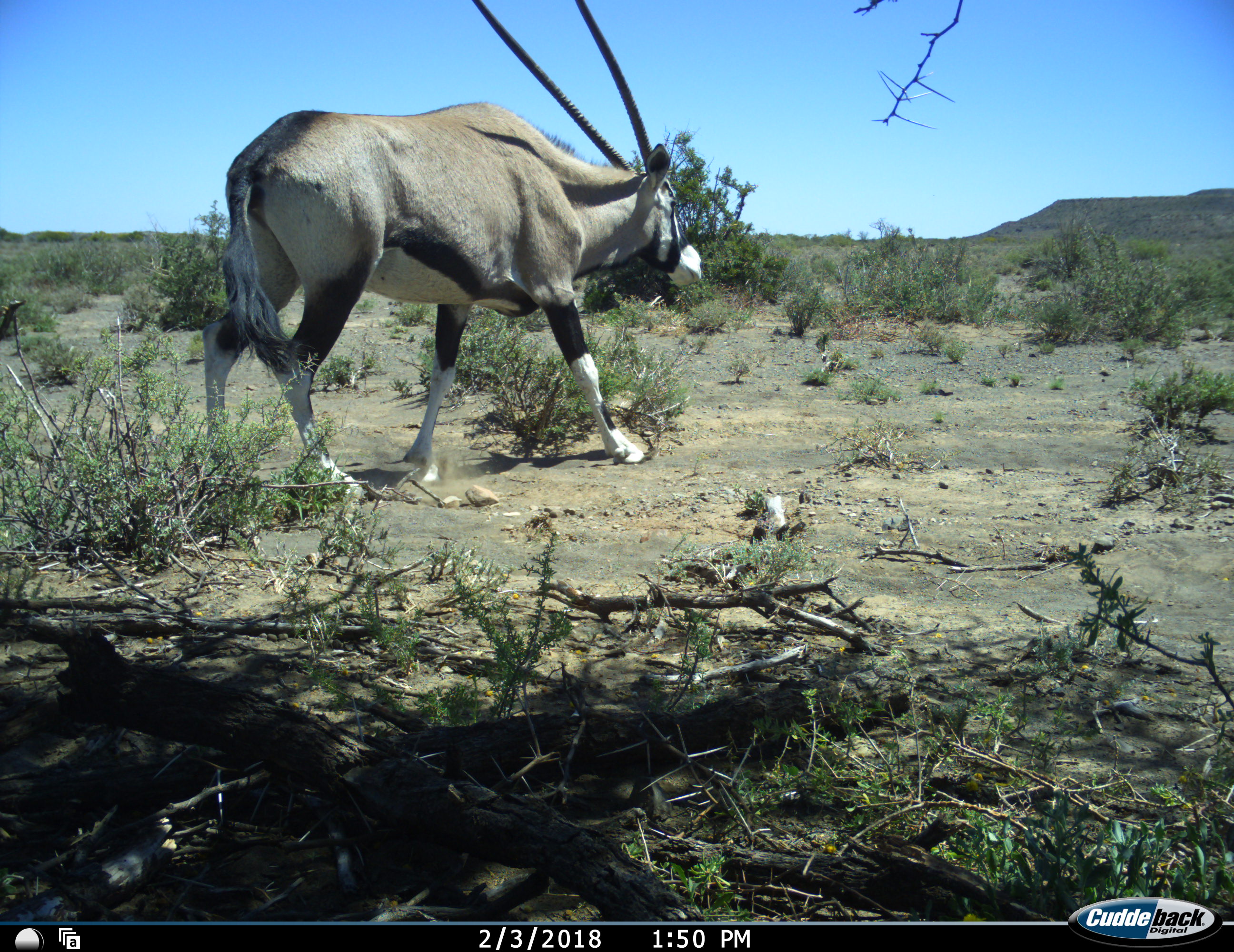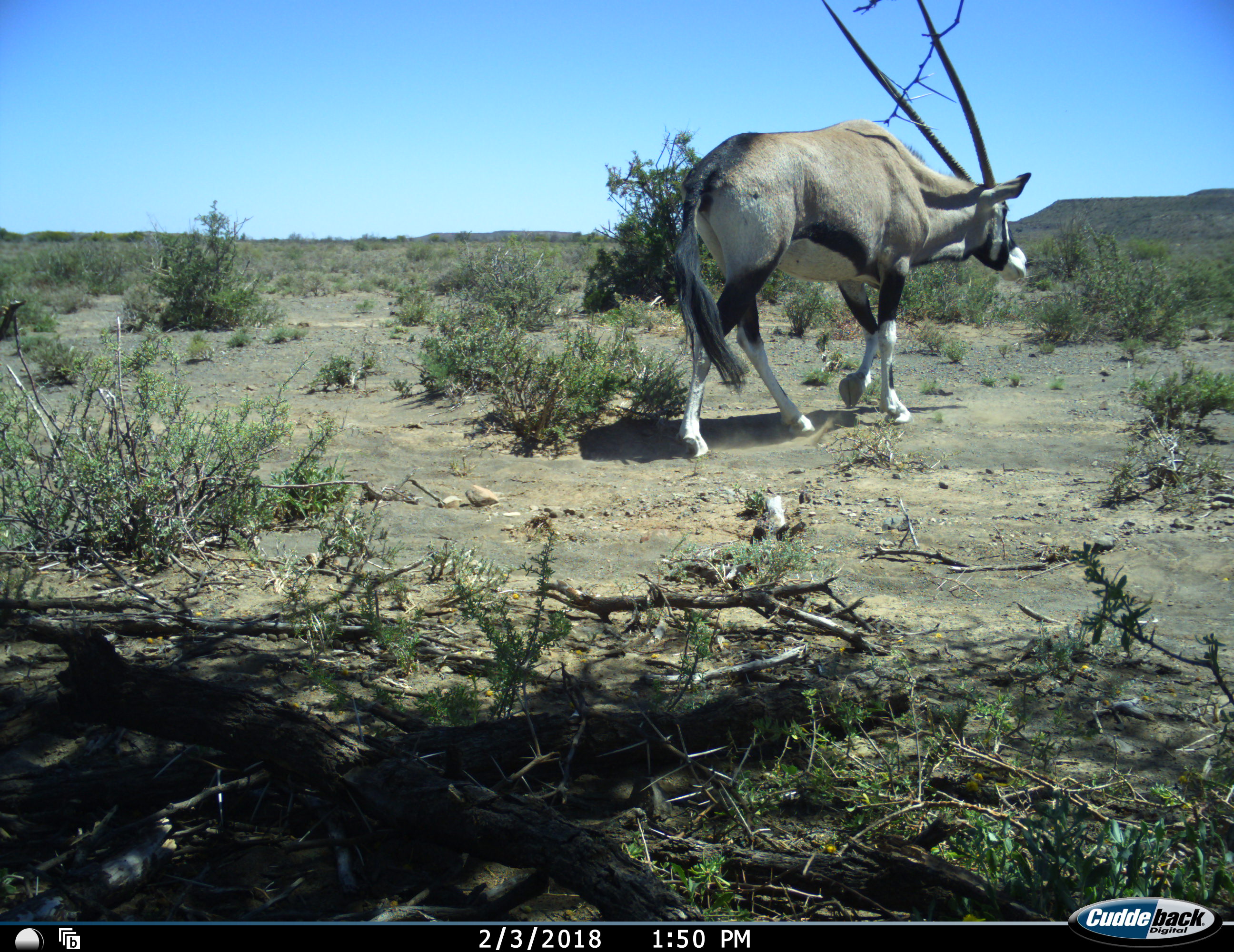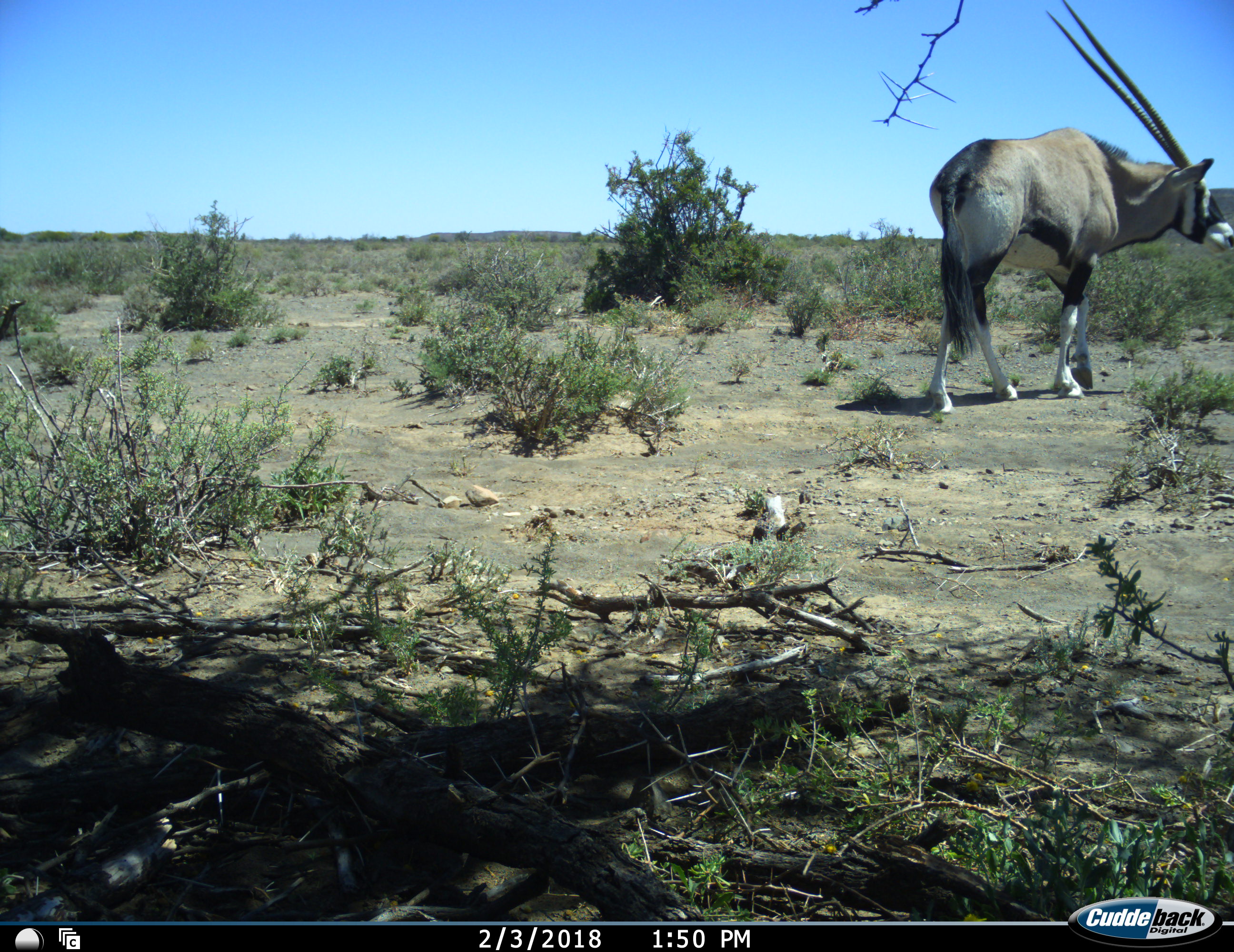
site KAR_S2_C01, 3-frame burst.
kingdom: Animalia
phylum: Chordata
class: Mammalia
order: Artiodactyla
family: Bovidae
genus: Oryx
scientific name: Oryx gazella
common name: gemsbok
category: oryx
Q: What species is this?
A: Oryx (gemsbok) (Oryx gazella).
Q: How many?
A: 1.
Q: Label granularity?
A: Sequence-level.